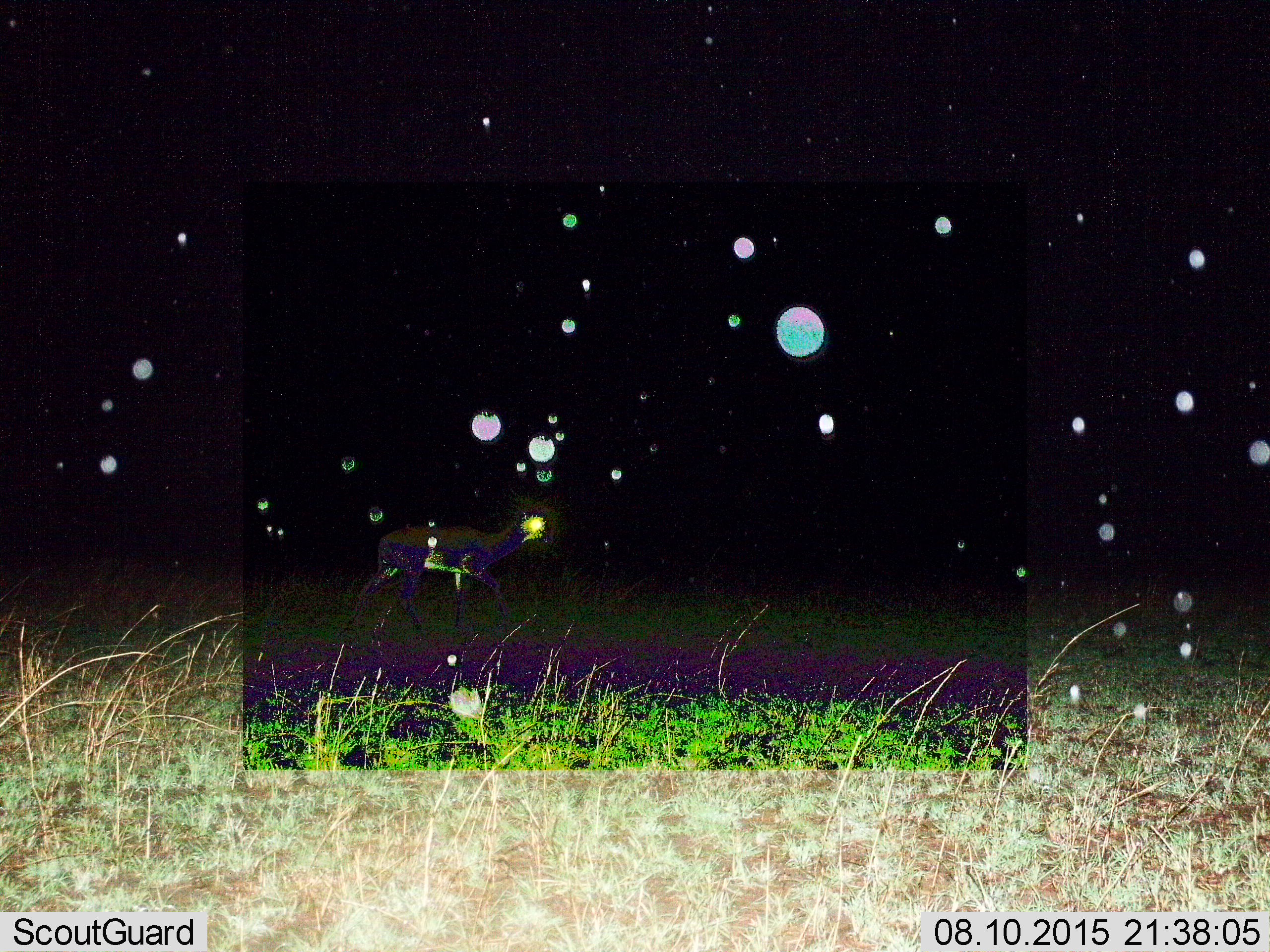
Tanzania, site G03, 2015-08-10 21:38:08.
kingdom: Animalia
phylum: Chordata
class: Mammalia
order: Artiodactyla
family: Bovidae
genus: Eudorcas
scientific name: Eudorcas thomsonii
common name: thomson's gazelle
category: gazellethomsons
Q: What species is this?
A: Gazellethomsons (thomson's gazelle) (Eudorcas thomsonii).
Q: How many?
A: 1.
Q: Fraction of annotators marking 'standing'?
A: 0%.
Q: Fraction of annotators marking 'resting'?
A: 0%.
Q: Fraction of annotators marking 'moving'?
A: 100%.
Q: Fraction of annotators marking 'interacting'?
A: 0%.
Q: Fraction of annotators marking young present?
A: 0%.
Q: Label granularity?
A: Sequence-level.